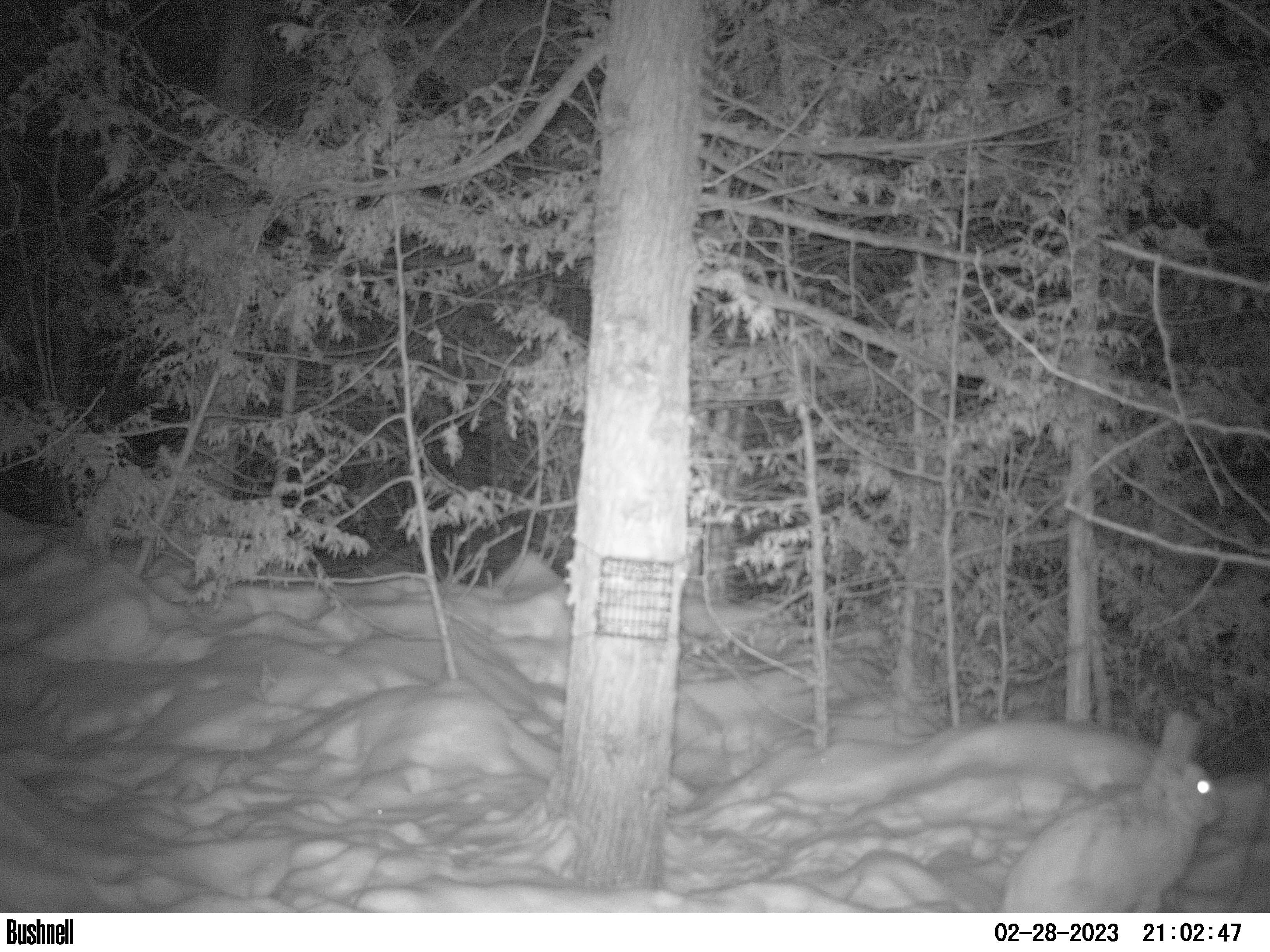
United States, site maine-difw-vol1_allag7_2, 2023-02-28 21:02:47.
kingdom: Animalia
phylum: Chordata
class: Mammalia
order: Lagomorpha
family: Leporidae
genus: Lepus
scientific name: Lepus americanus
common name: snowshoe hare